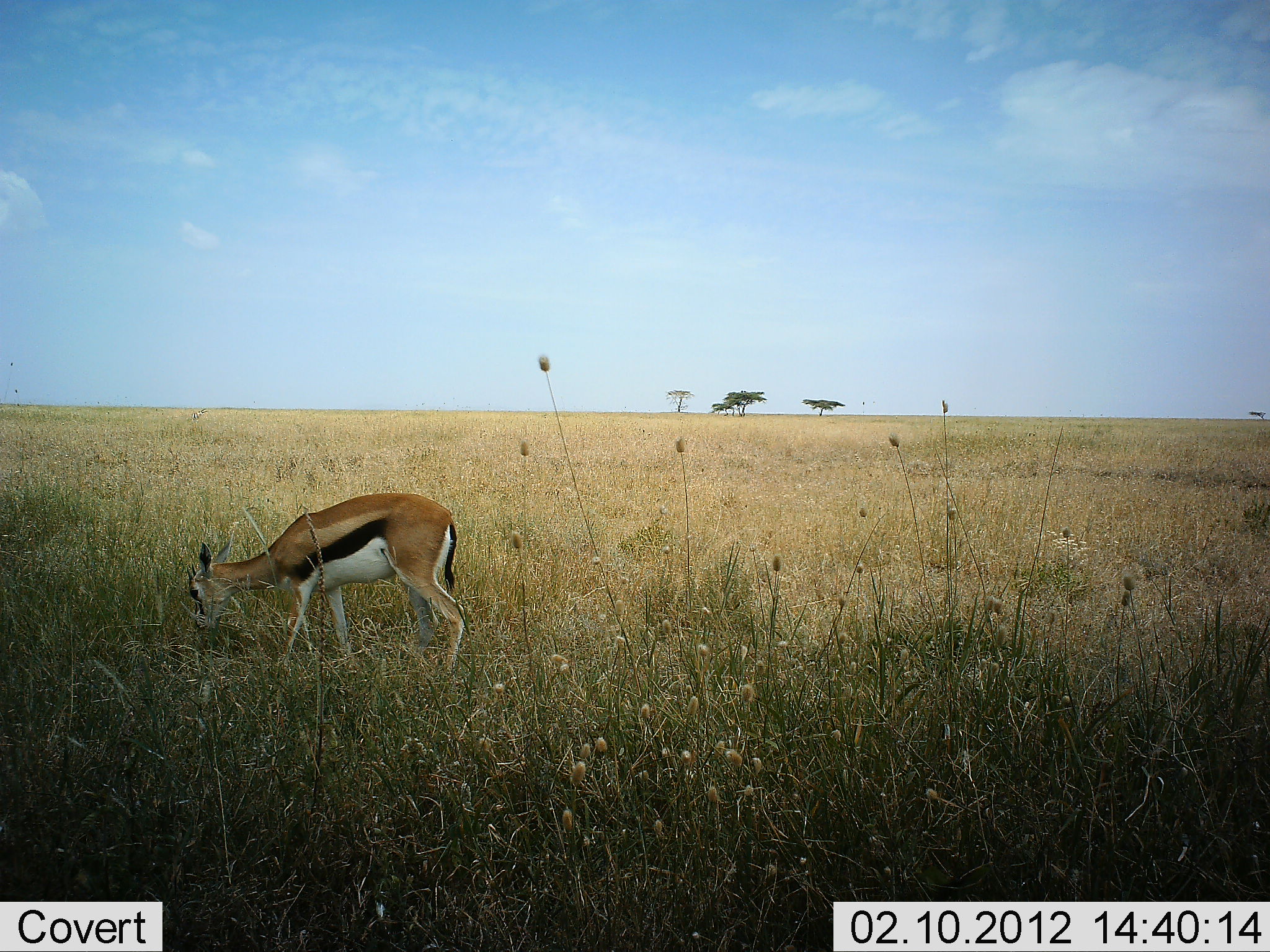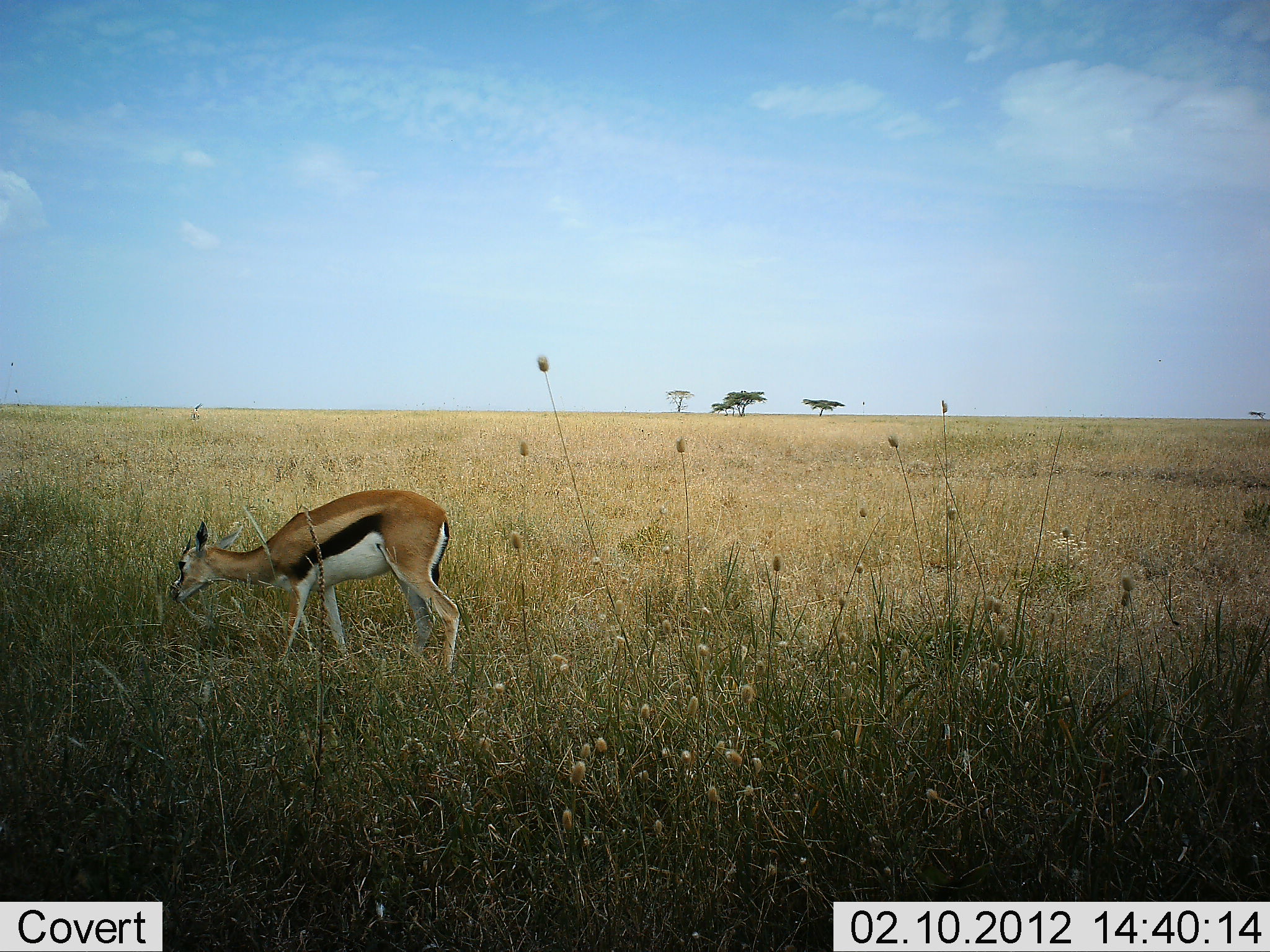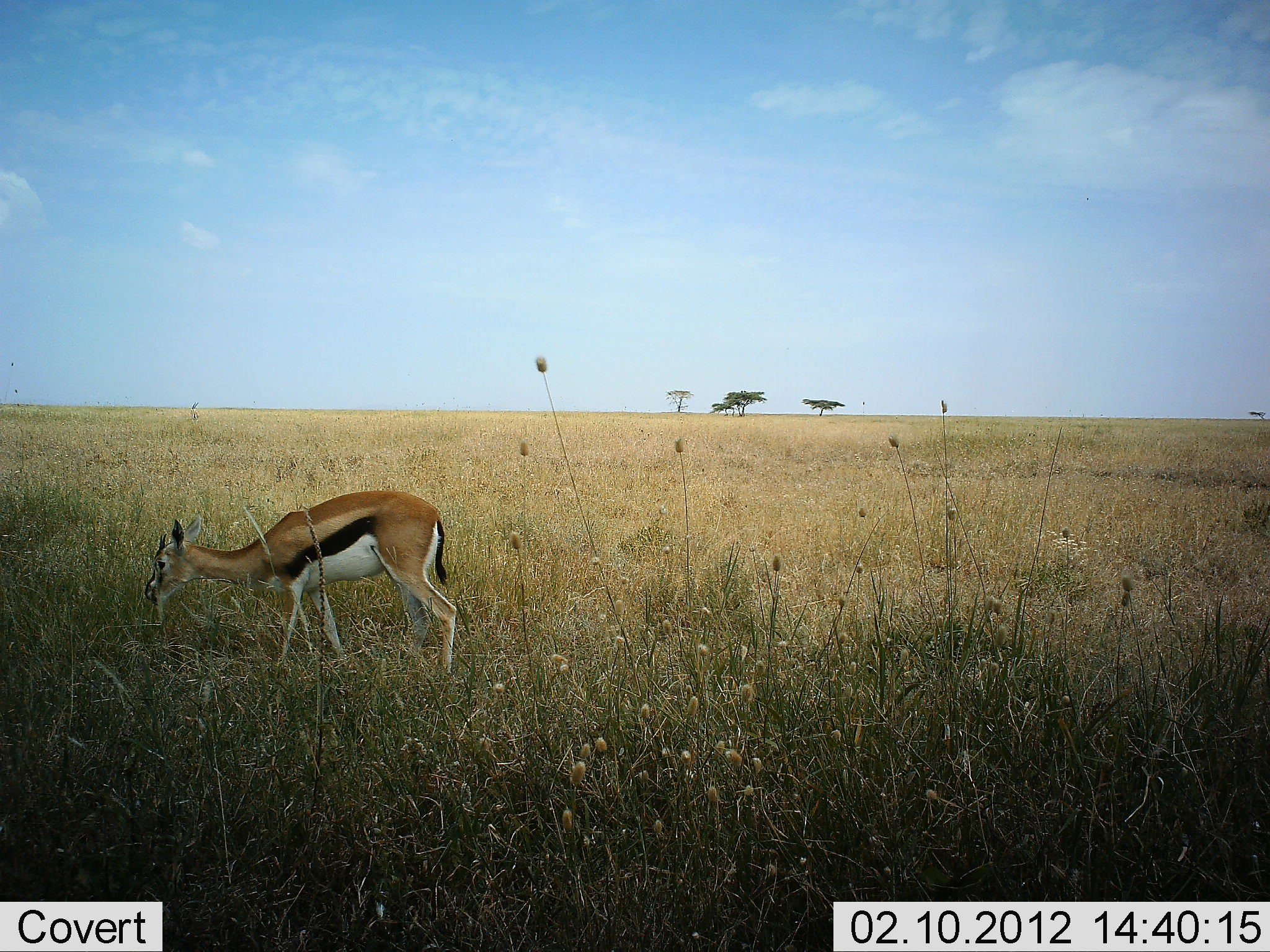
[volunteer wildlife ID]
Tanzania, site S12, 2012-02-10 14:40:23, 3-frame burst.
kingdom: Animalia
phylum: Chordata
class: Mammalia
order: Artiodactyla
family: Bovidae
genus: Eudorcas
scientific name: Eudorcas thomsonii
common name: thomson's gazelle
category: gazellethomsons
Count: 1.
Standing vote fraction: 6%.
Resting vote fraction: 0%.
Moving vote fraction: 0%.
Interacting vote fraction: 0%.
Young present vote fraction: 3%.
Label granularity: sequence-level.